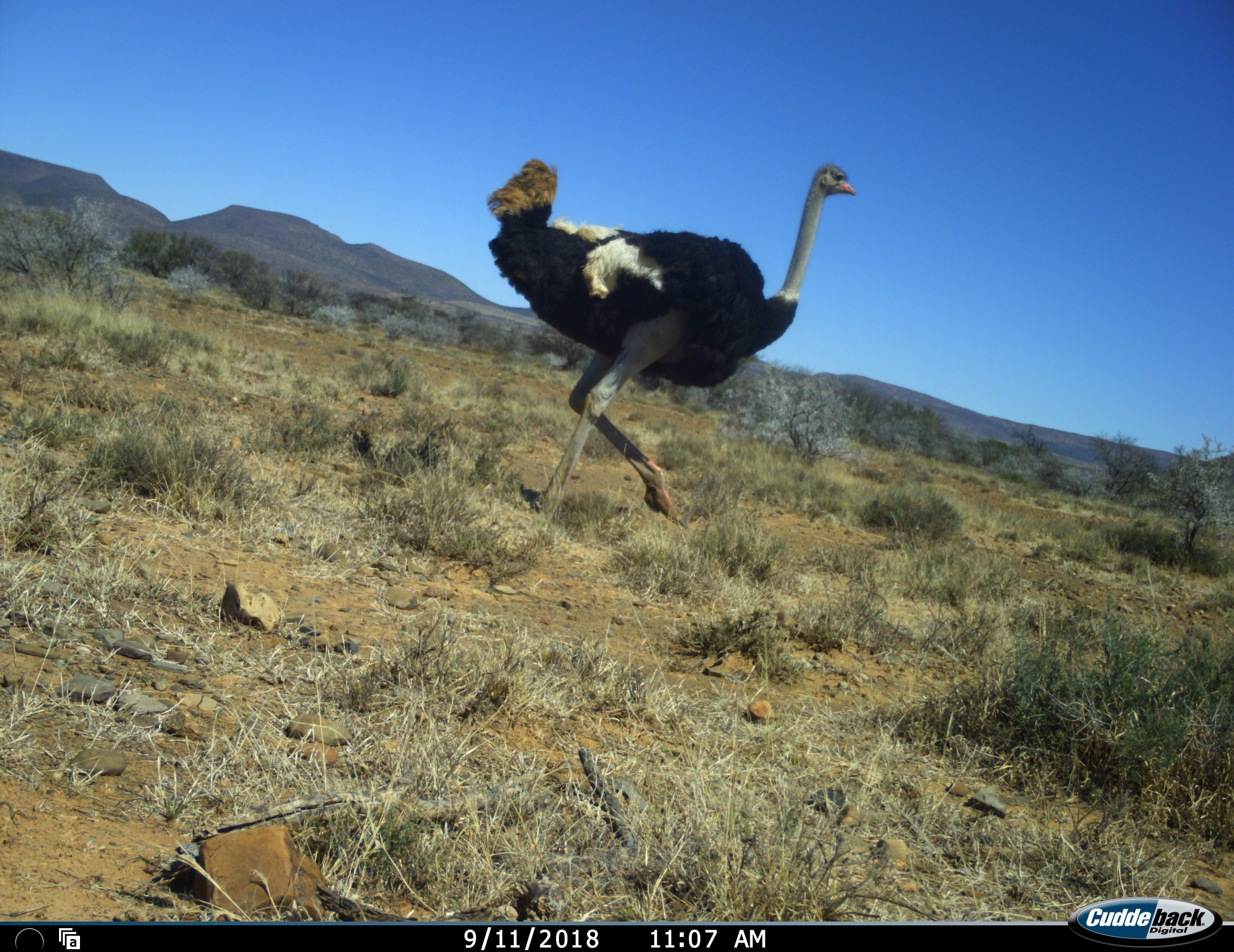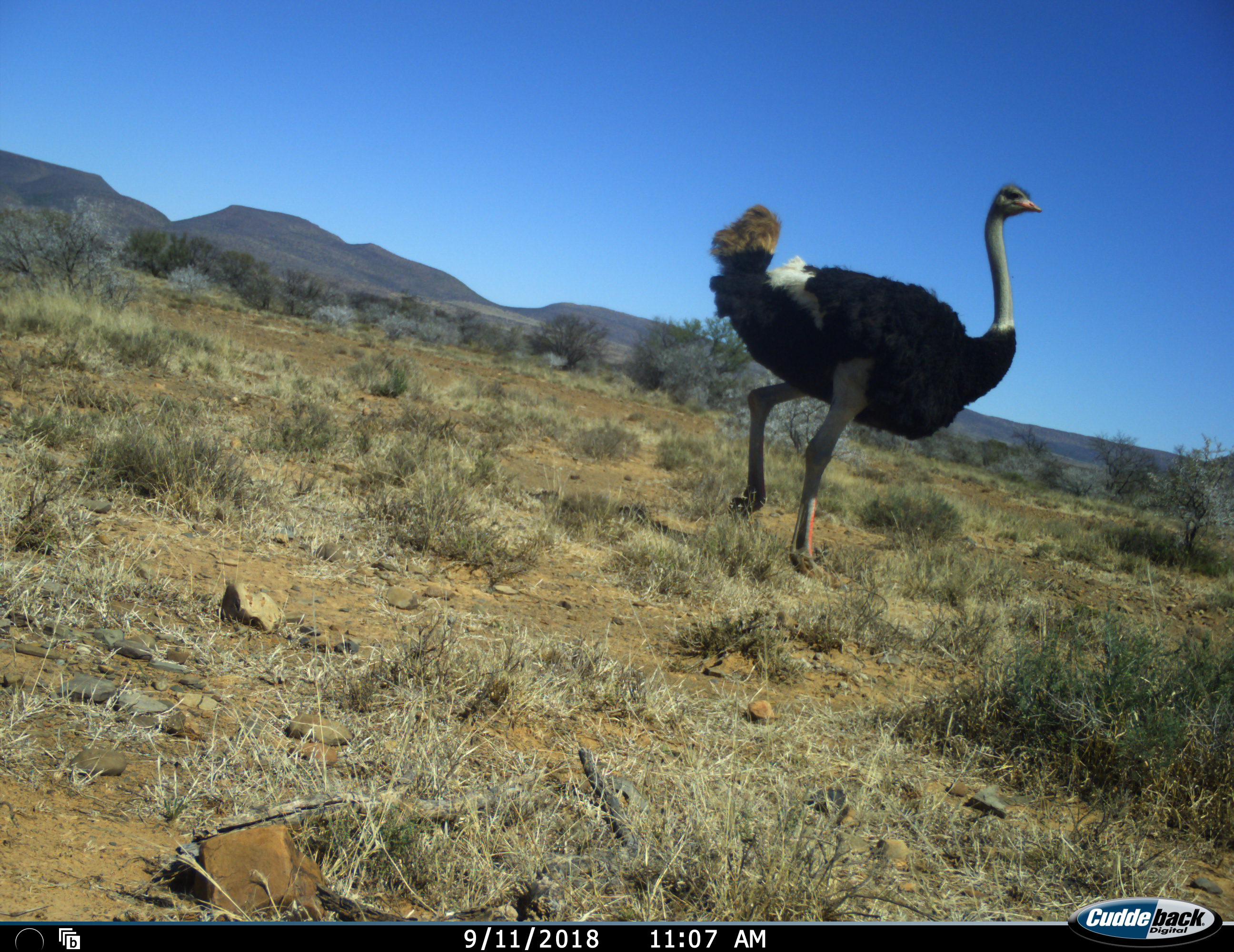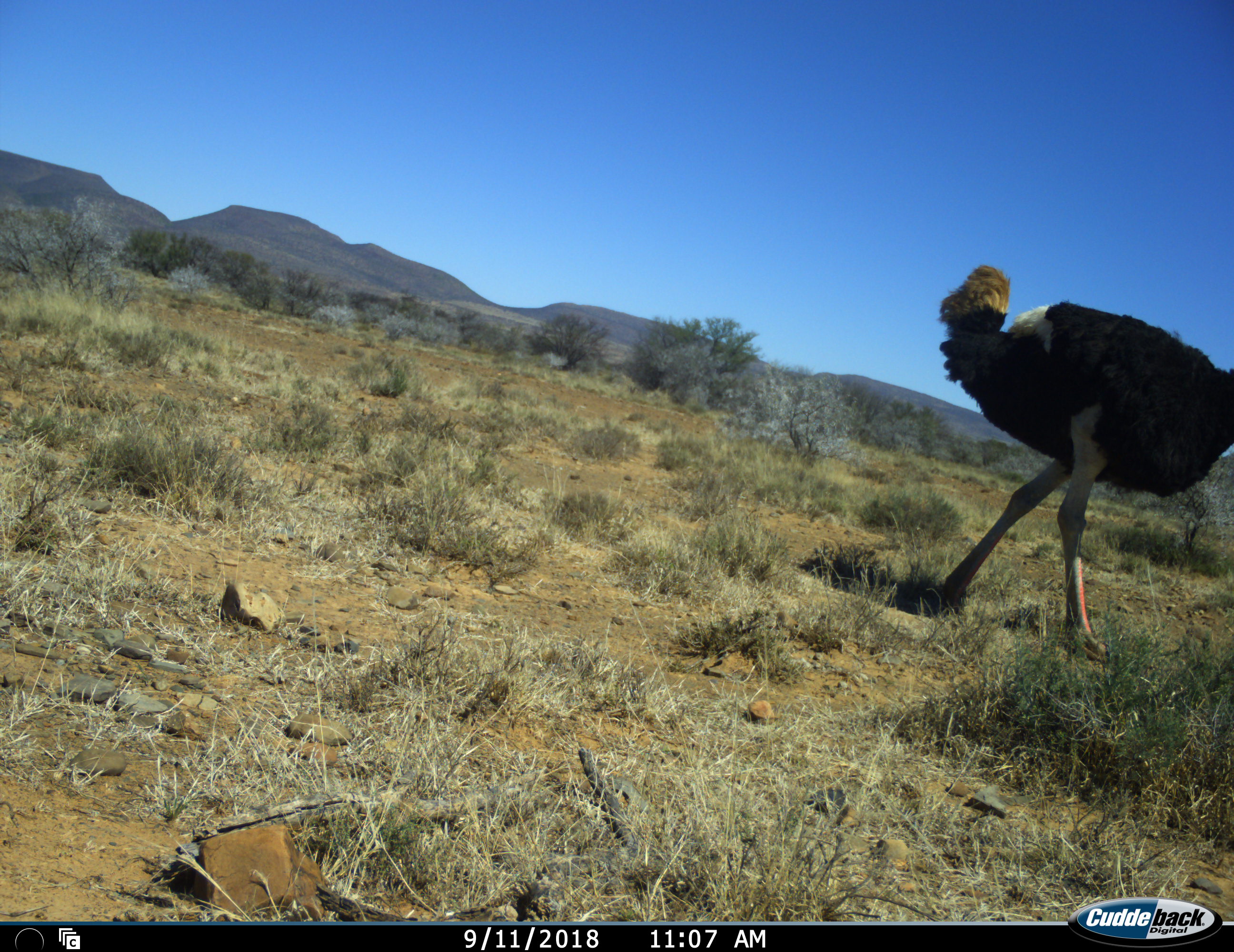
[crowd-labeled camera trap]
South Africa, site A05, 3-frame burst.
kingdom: Animalia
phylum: Chordata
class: Aves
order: Struthioniformes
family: Struthionidae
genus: Struthio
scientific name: Struthio camelus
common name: ostrich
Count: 1.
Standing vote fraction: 0%.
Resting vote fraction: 0%.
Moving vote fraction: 100%.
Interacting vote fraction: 0%.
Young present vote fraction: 0%.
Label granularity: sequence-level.